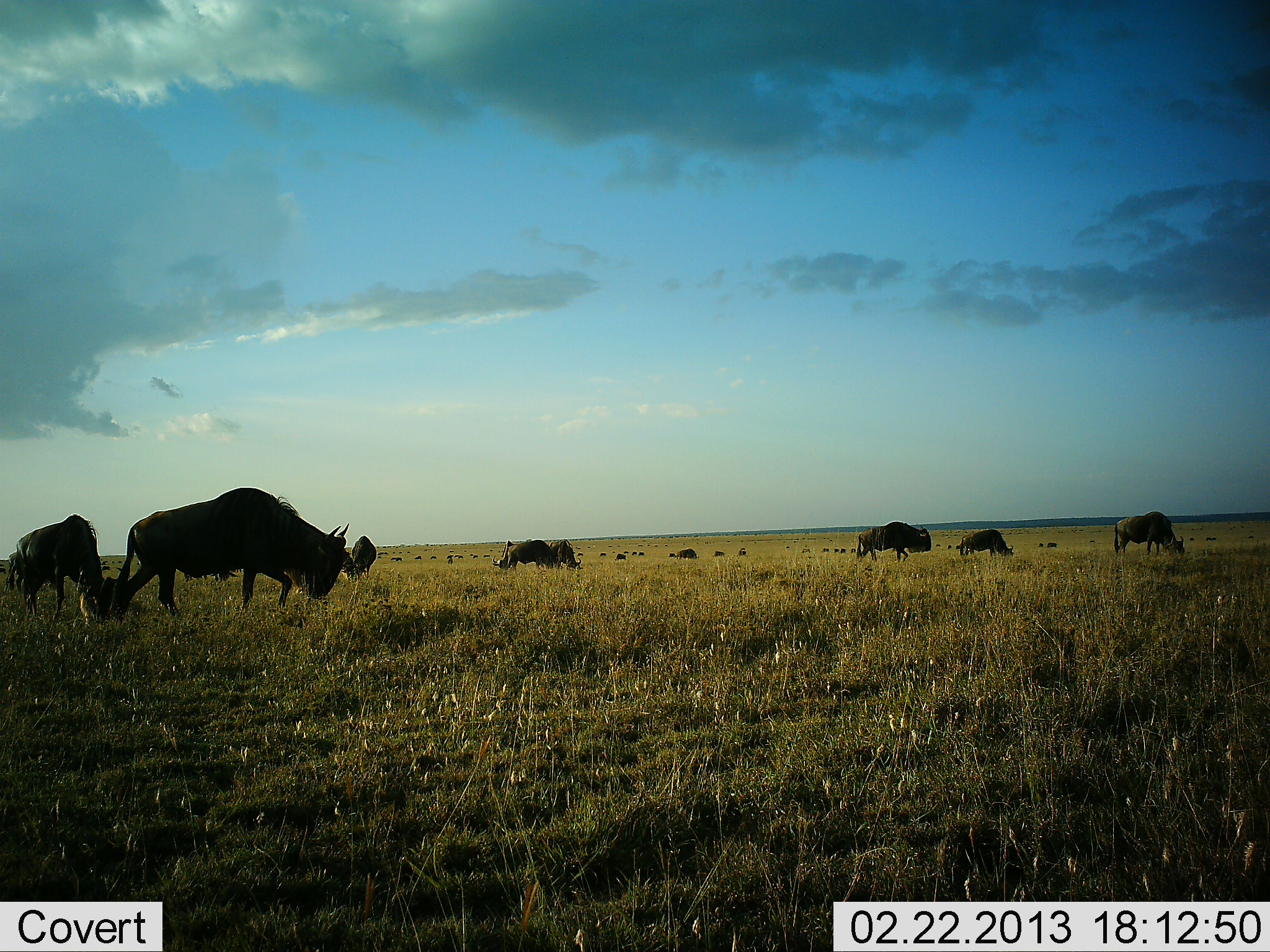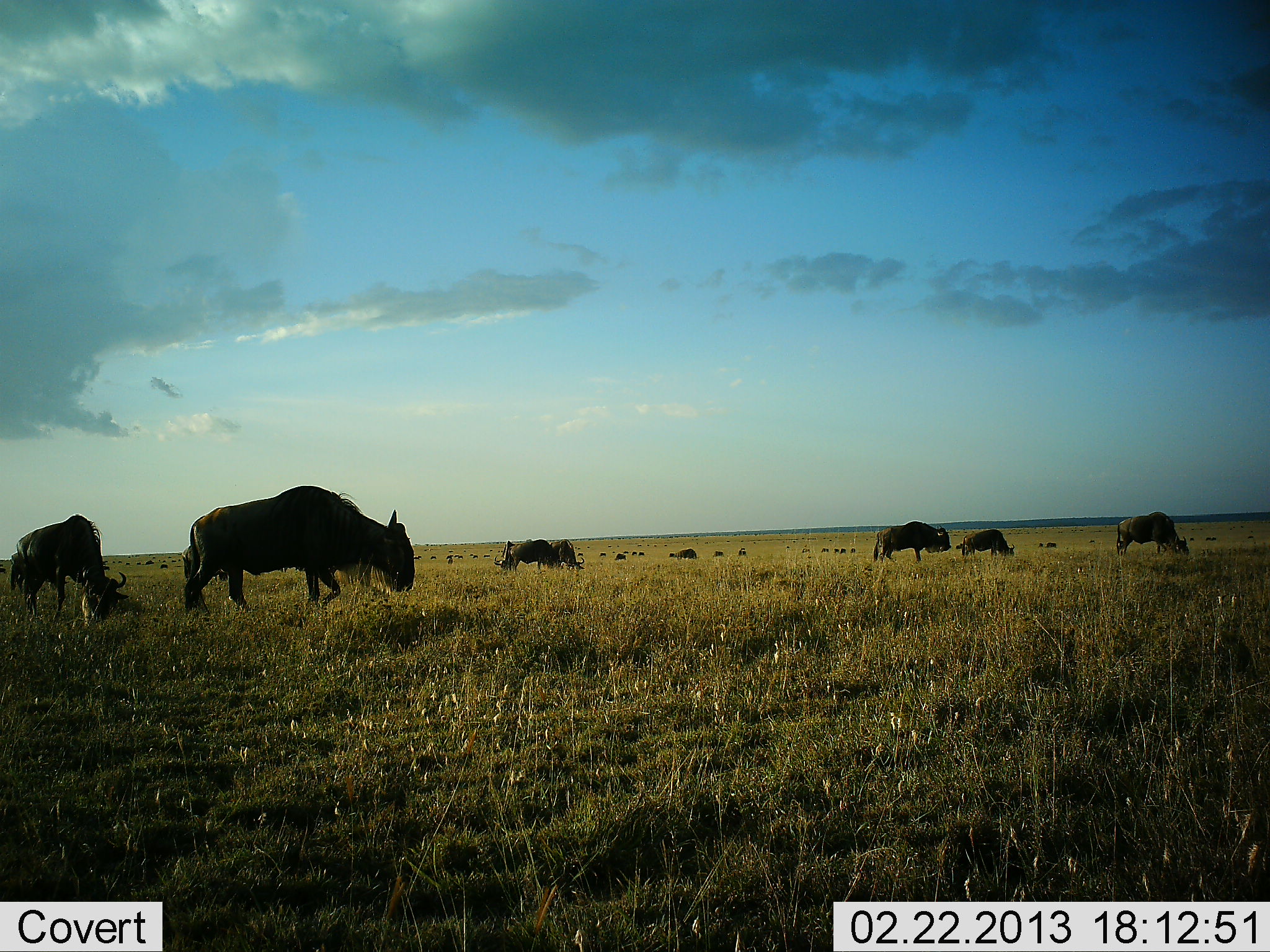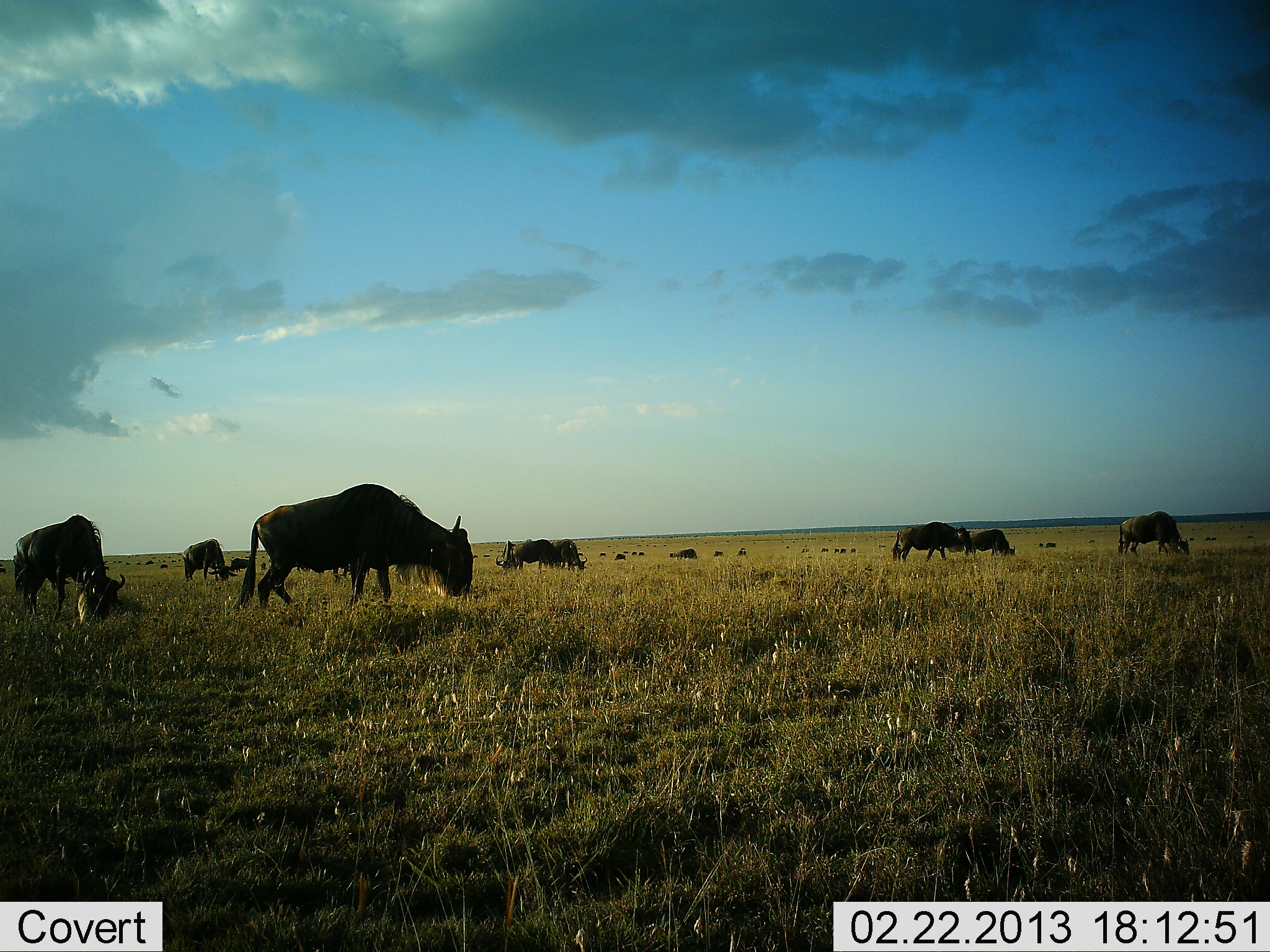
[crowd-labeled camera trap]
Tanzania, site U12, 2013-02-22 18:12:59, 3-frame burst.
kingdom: Animalia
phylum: Chordata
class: Mammalia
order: Artiodactyla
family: Bovidae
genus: Connochaetes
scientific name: Connochaetes taurinus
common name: blue wildebeest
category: wildebeest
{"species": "wildebeest (blue wildebeest) (Connochaetes taurinus)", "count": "11-50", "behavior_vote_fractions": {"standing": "26%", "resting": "18%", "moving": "59%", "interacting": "0%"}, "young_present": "0%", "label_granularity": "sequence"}